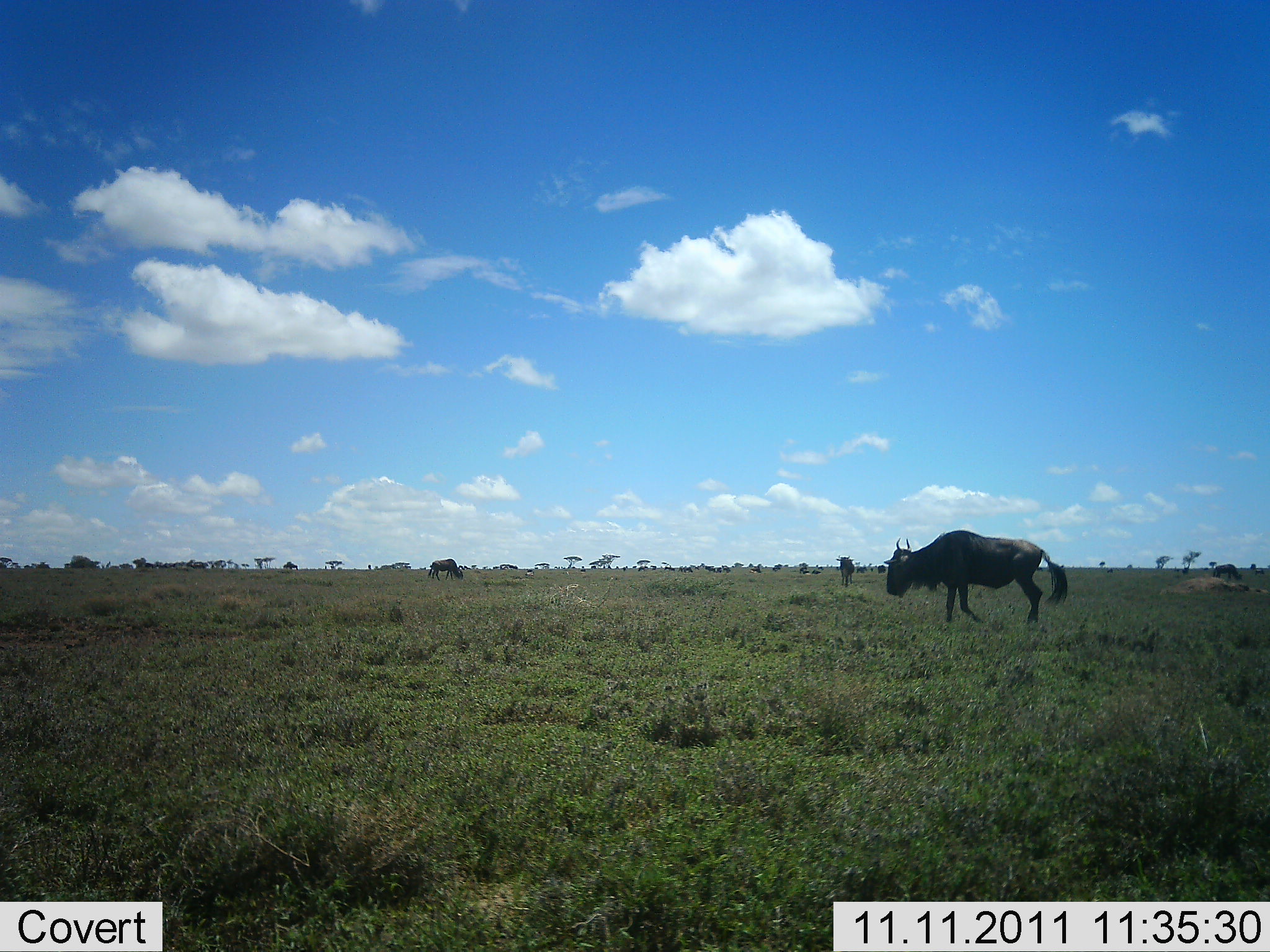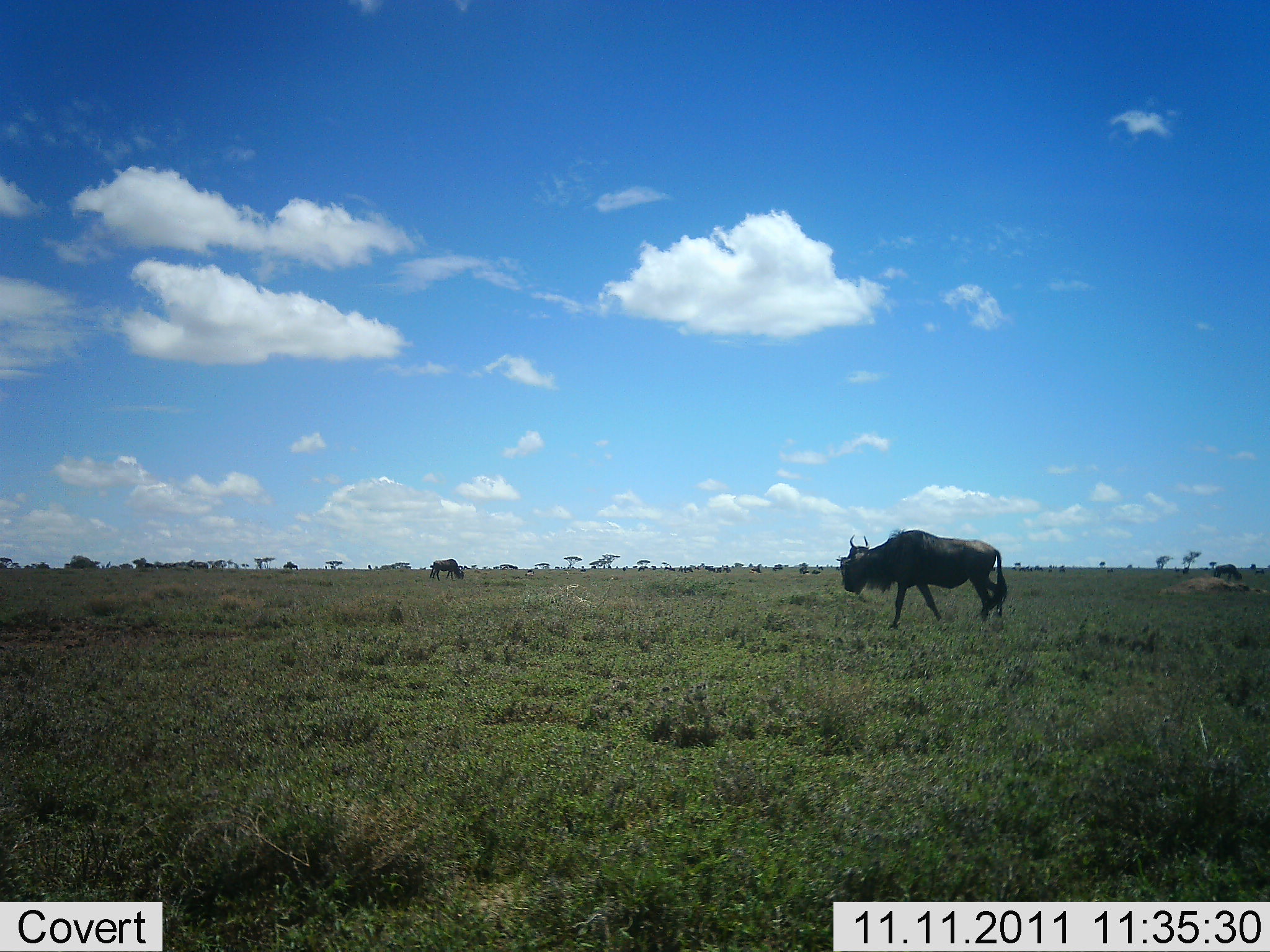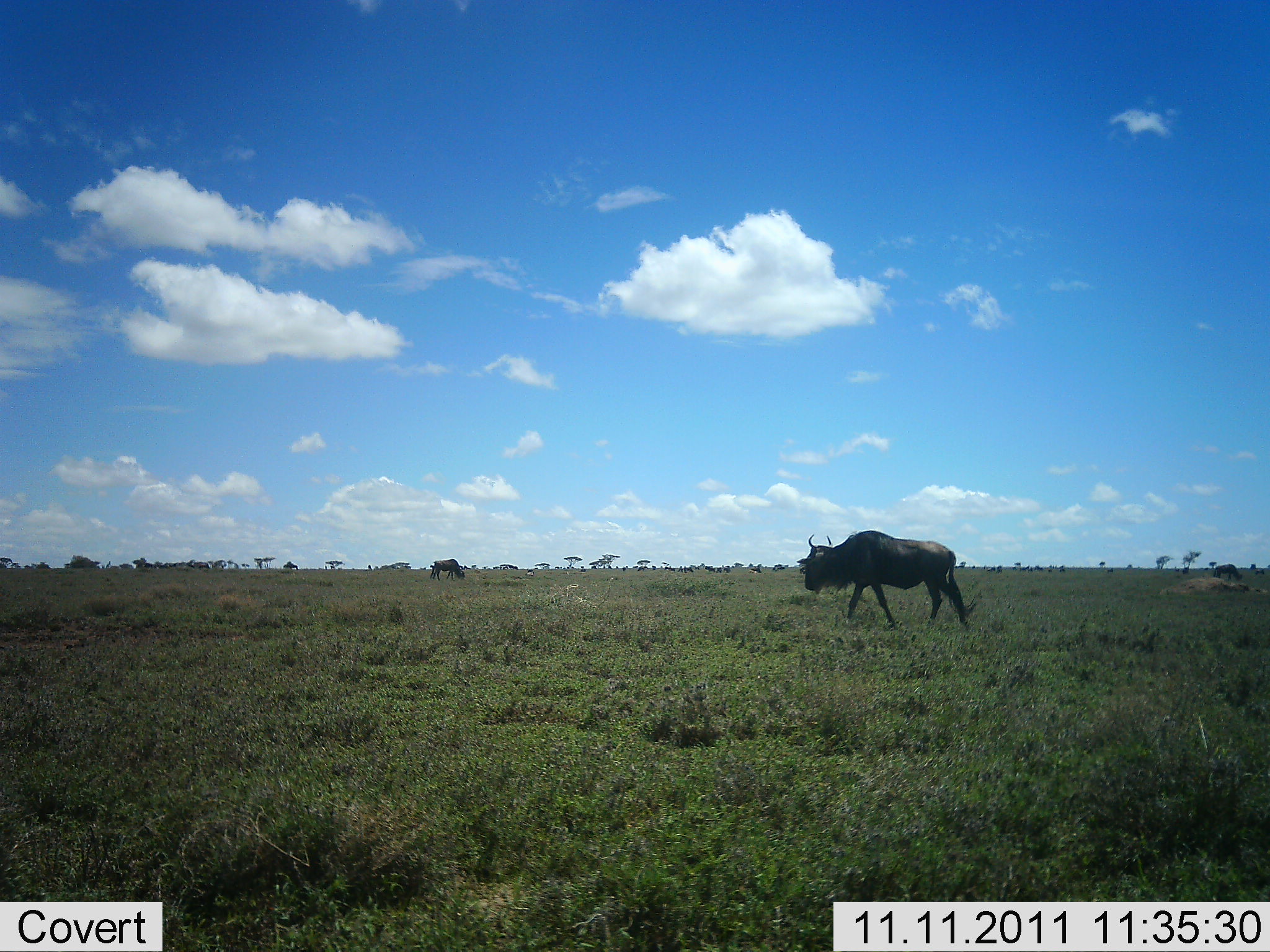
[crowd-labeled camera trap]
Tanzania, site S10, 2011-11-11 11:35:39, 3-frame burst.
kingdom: Animalia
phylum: Chordata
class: Mammalia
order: Artiodactyla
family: Bovidae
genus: Connochaetes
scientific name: Connochaetes taurinus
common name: blue wildebeest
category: wildebeest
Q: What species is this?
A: Wildebeest (blue wildebeest) (Connochaetes taurinus).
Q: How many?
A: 3.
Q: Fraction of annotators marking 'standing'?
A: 50%.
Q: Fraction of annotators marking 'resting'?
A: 0%.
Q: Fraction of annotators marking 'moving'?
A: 100%.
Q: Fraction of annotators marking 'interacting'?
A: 0%.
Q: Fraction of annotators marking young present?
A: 0%.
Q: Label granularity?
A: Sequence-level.